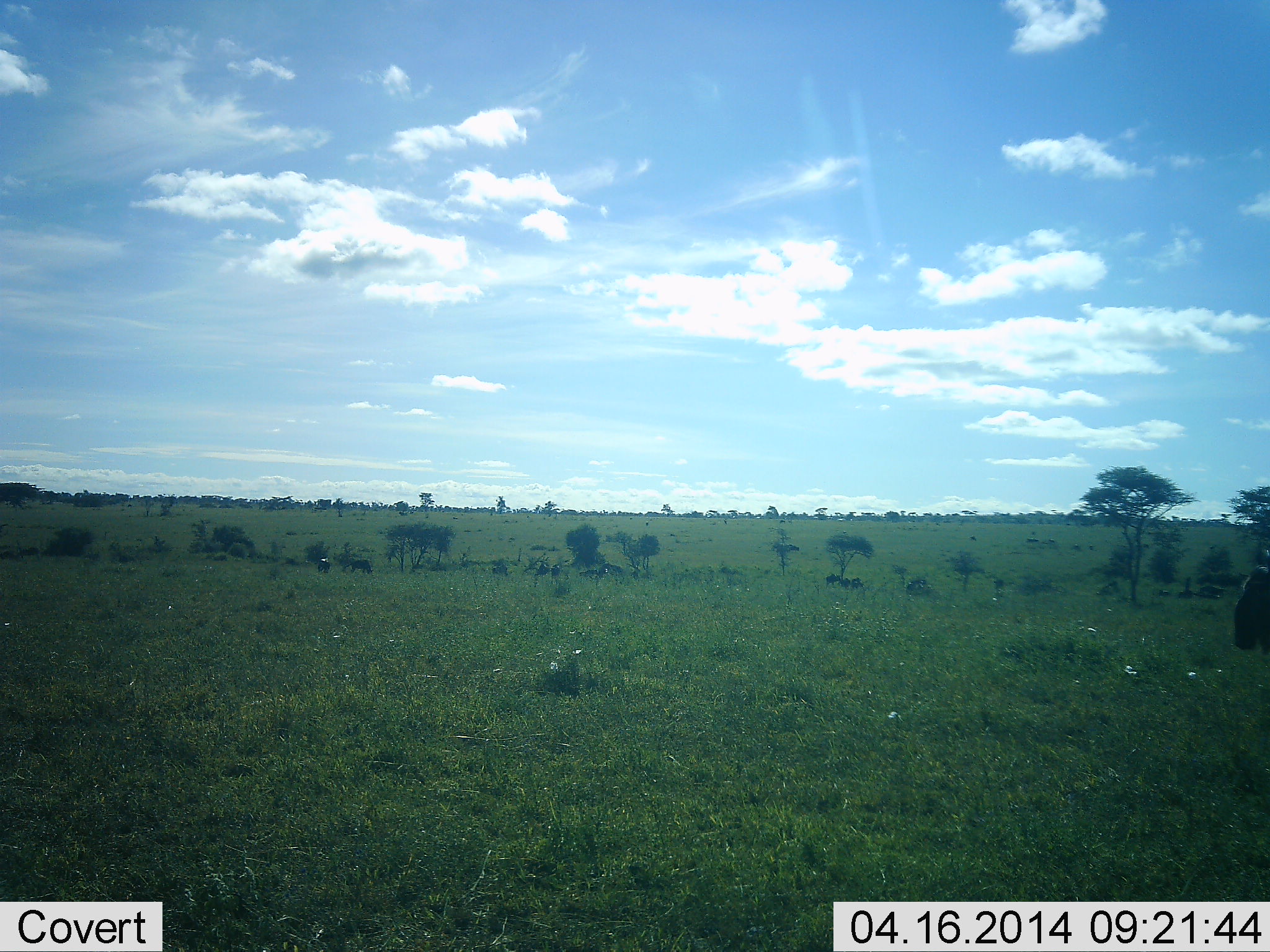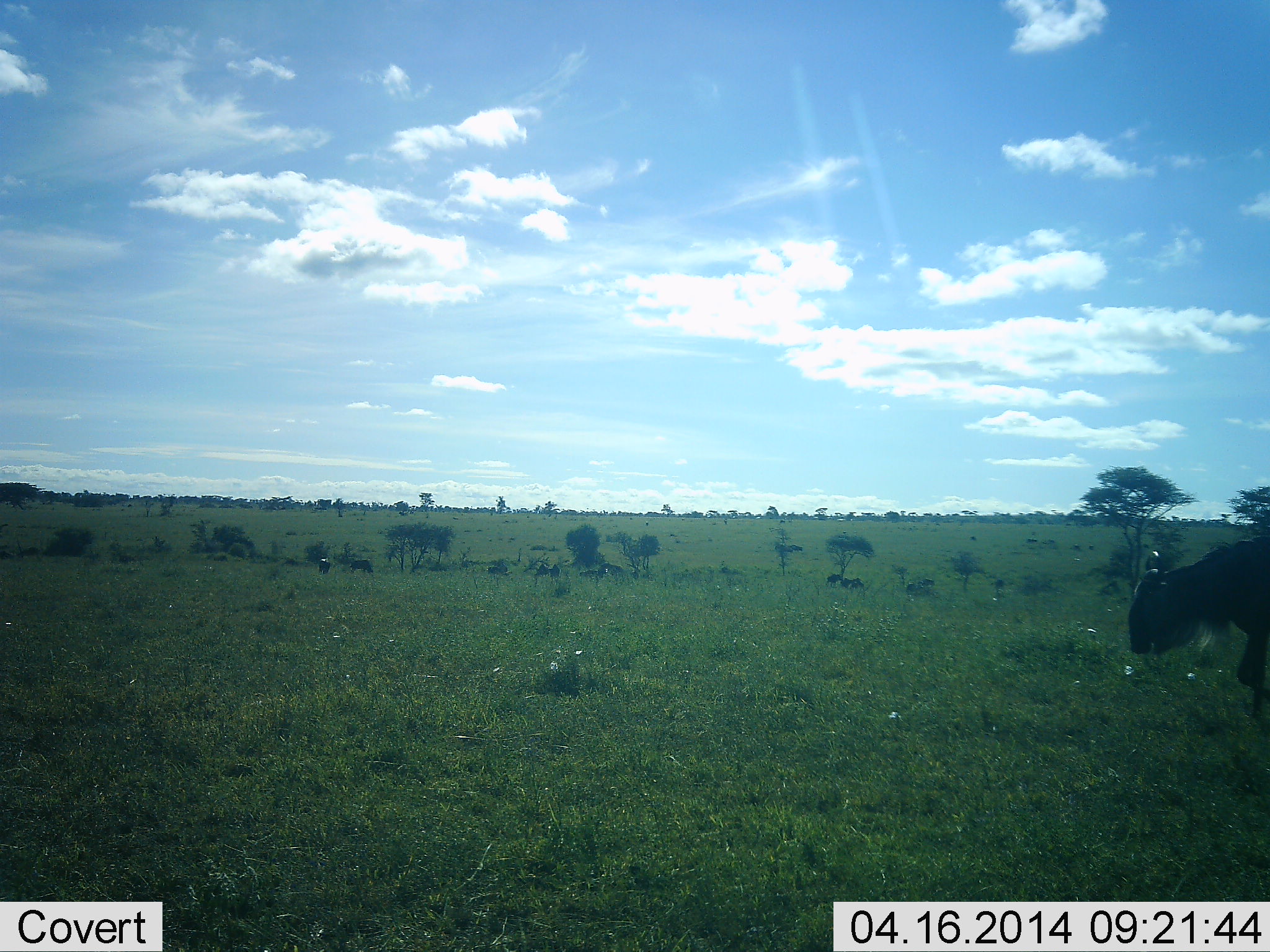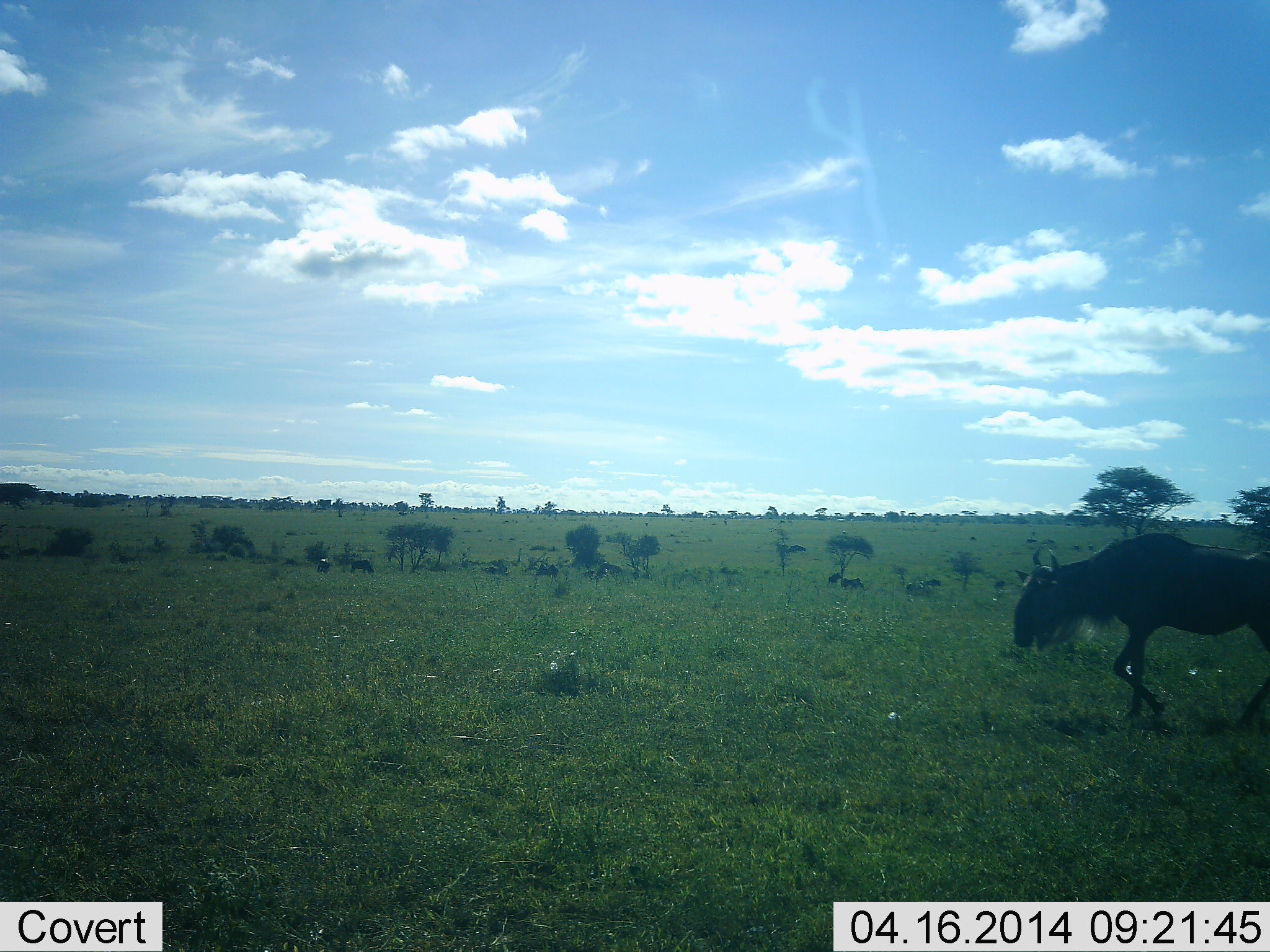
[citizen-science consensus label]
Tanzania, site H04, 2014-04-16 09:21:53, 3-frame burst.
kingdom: Animalia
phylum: Chordata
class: Mammalia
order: Artiodactyla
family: Bovidae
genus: Connochaetes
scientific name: Connochaetes taurinus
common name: blue wildebeest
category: wildebeest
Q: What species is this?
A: Wildebeest (blue wildebeest) (Connochaetes taurinus).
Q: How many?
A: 8.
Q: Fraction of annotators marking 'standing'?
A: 40%.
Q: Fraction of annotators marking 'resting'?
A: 0%.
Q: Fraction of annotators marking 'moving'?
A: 90%.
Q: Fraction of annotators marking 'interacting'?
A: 0%.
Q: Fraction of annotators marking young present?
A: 0%.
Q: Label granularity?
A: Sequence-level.